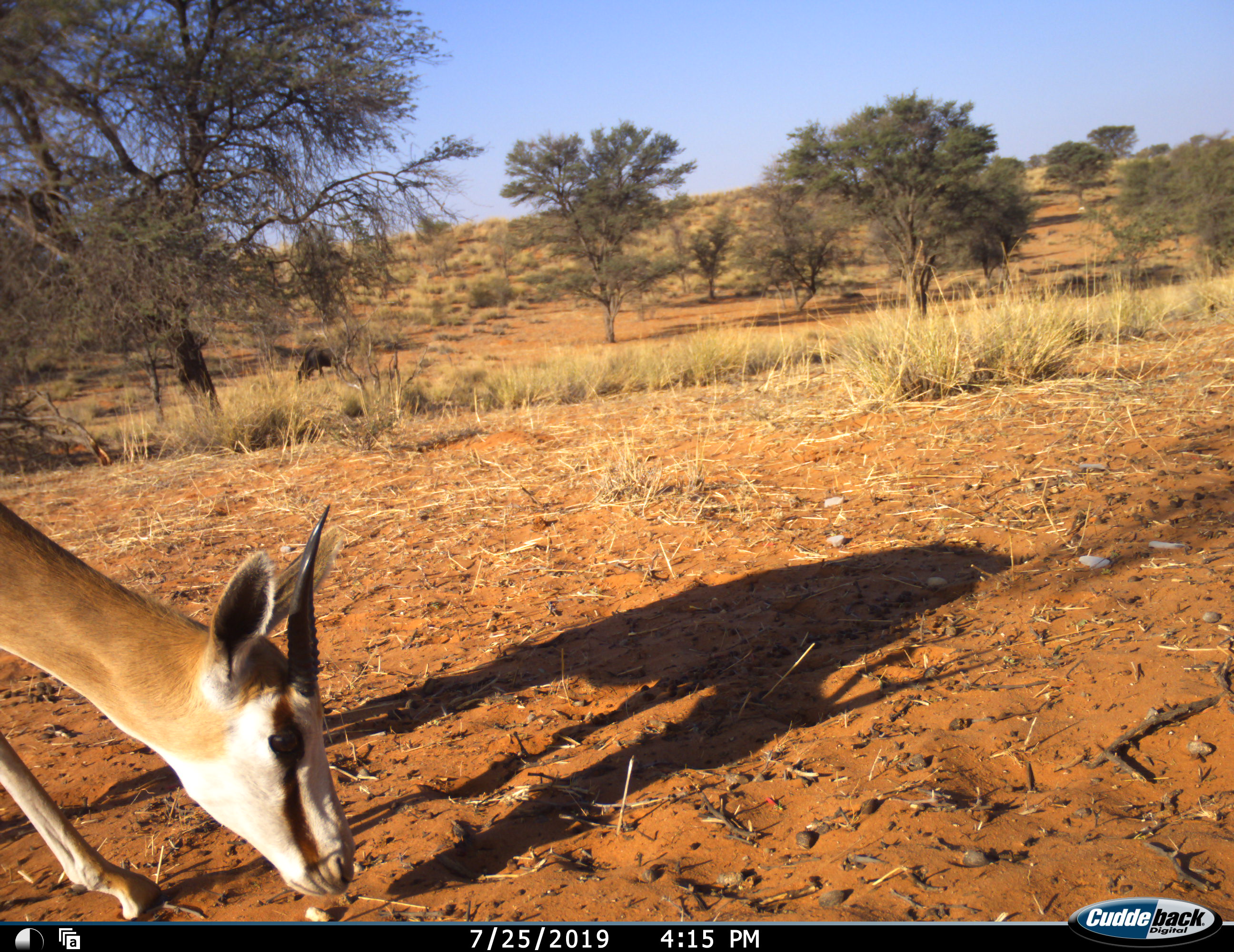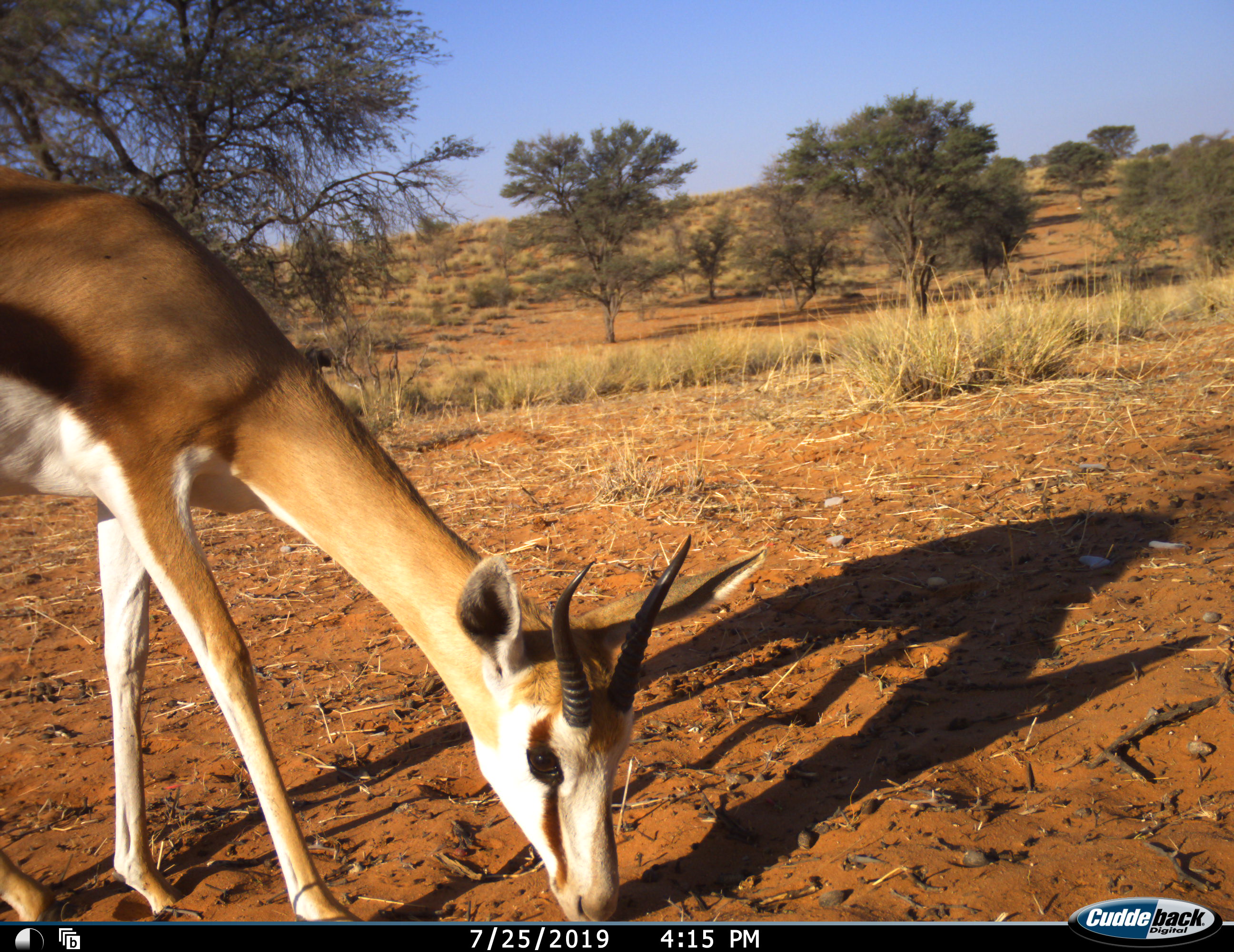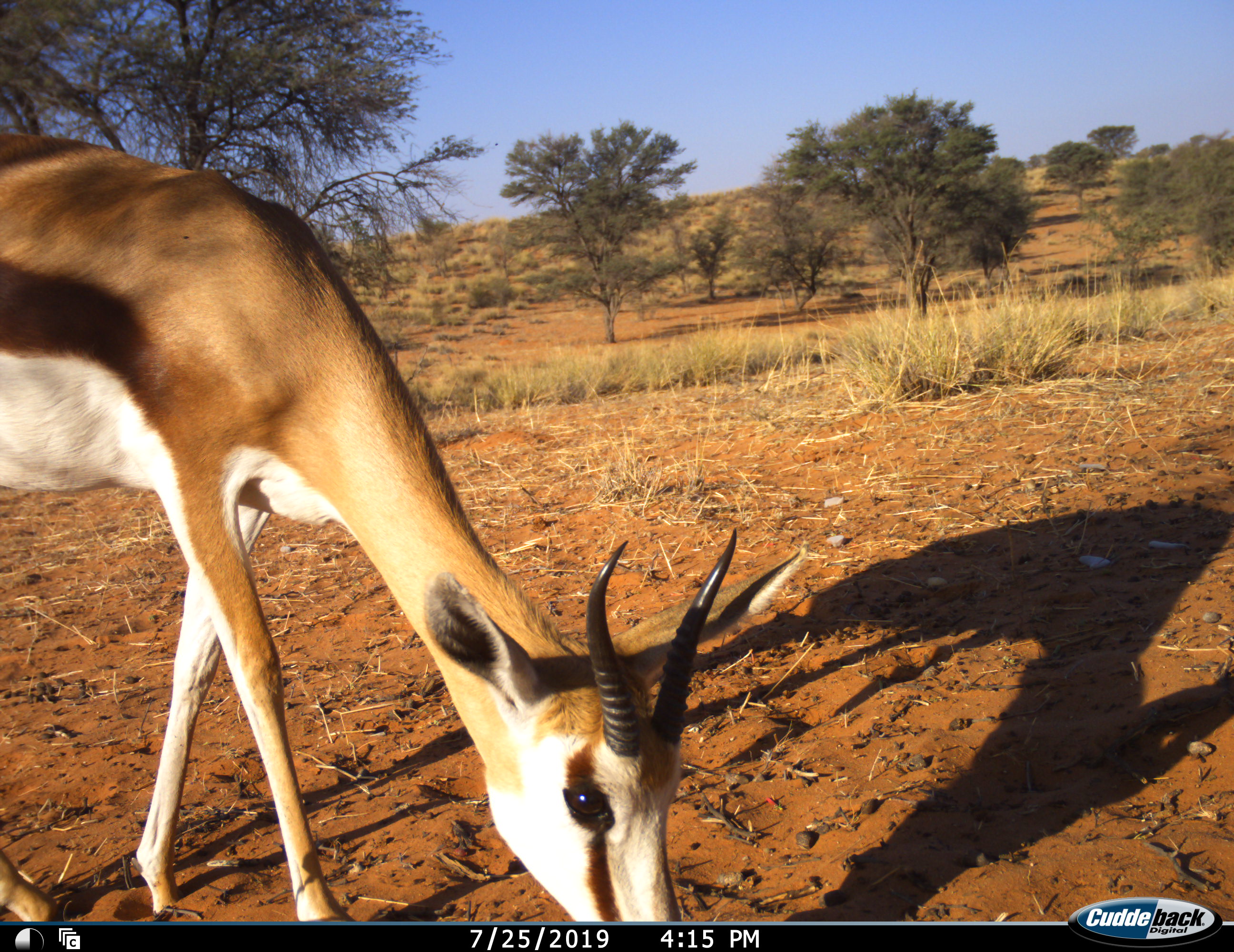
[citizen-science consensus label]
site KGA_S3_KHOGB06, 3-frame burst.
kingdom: Animalia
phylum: Chordata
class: Mammalia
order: Artiodactyla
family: Bovidae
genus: Antidorcas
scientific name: Antidorcas marsupialis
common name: springbok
Springbok (Antidorcas marsupialis), count 1. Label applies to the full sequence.